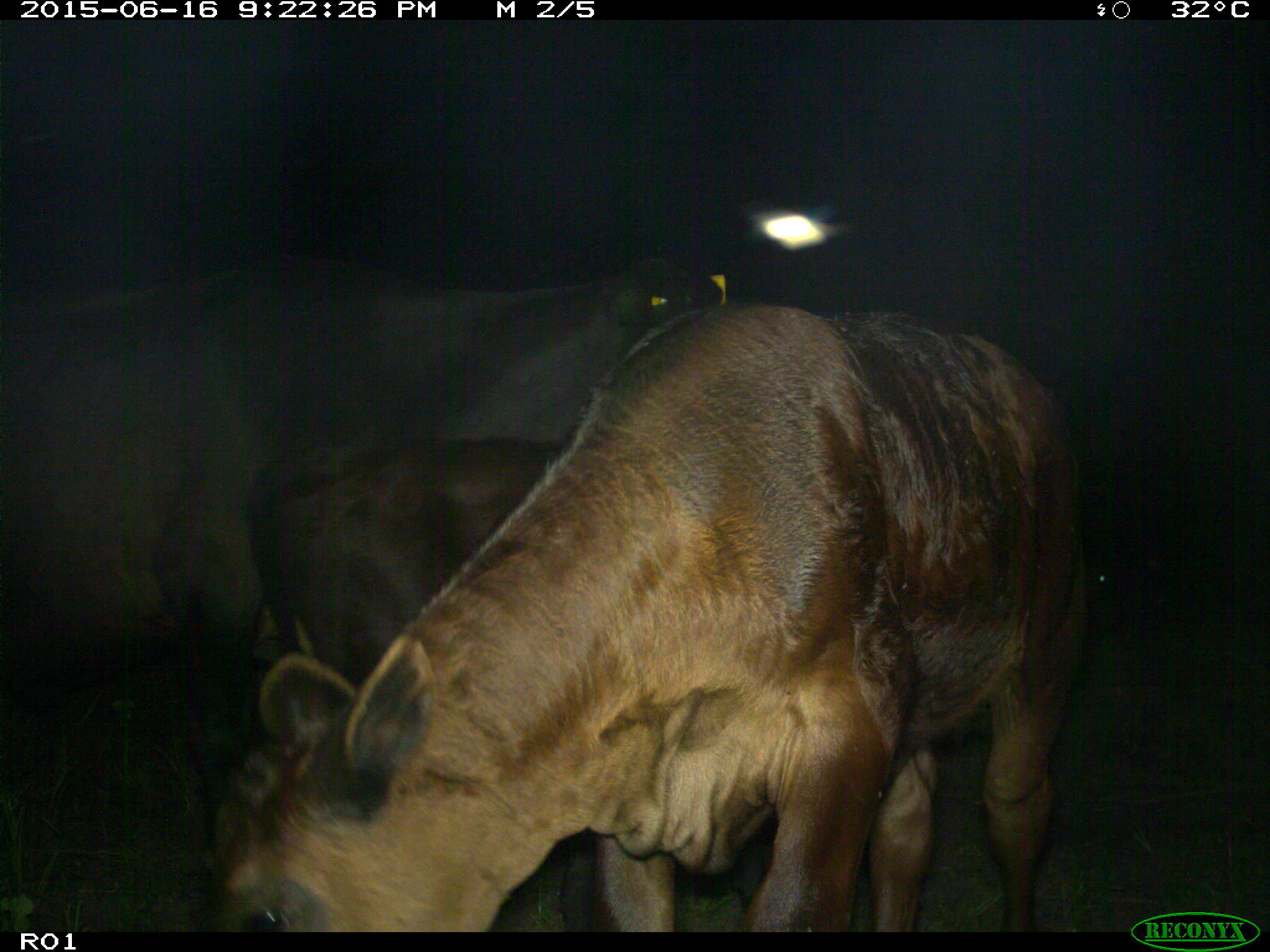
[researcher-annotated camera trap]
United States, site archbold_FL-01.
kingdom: Animalia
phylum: Chordata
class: Mammalia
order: Artiodactyla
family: Bovidae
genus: Bos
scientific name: Bos taurus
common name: domestic cow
Bos taurus (domestic cow).